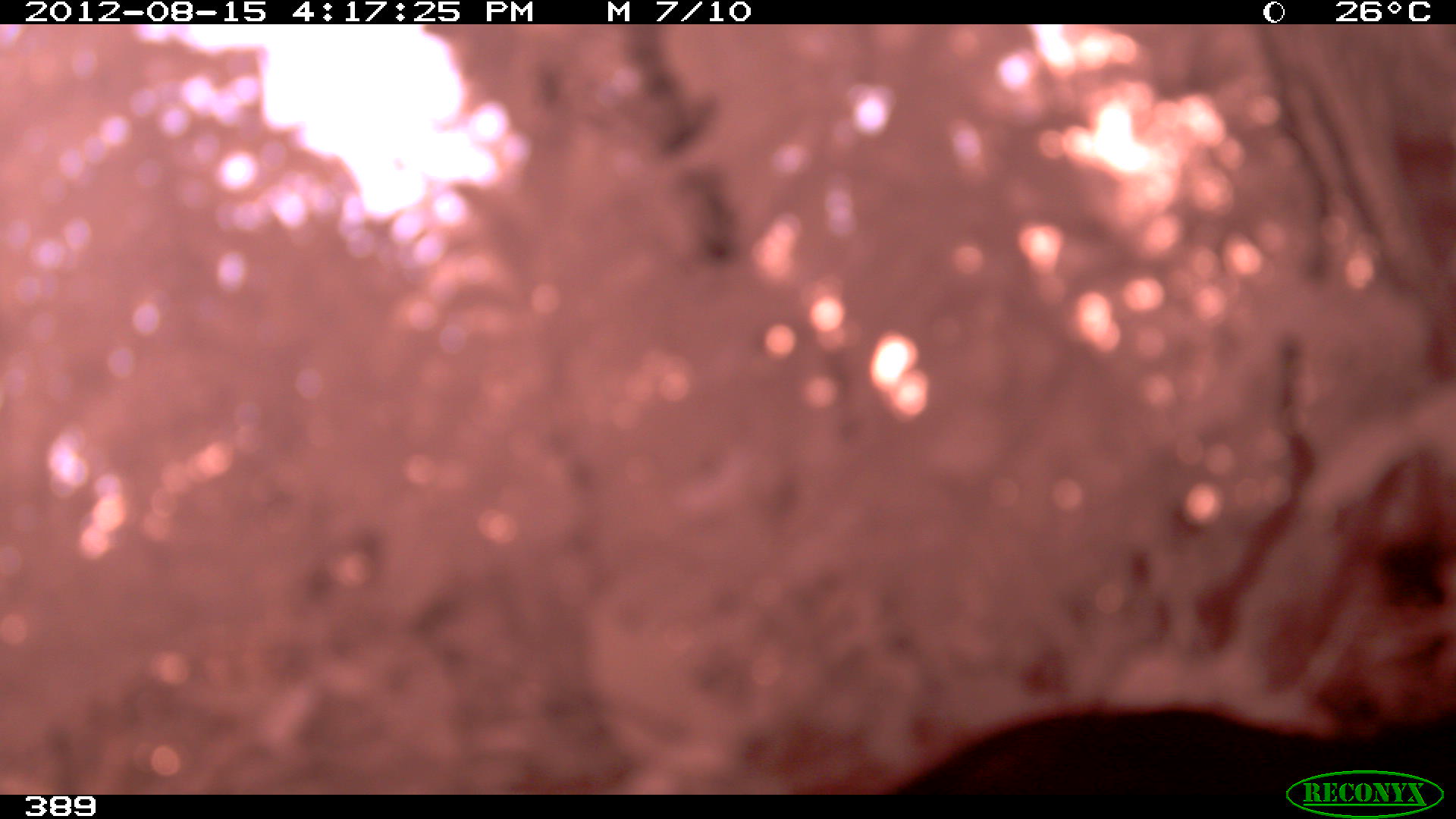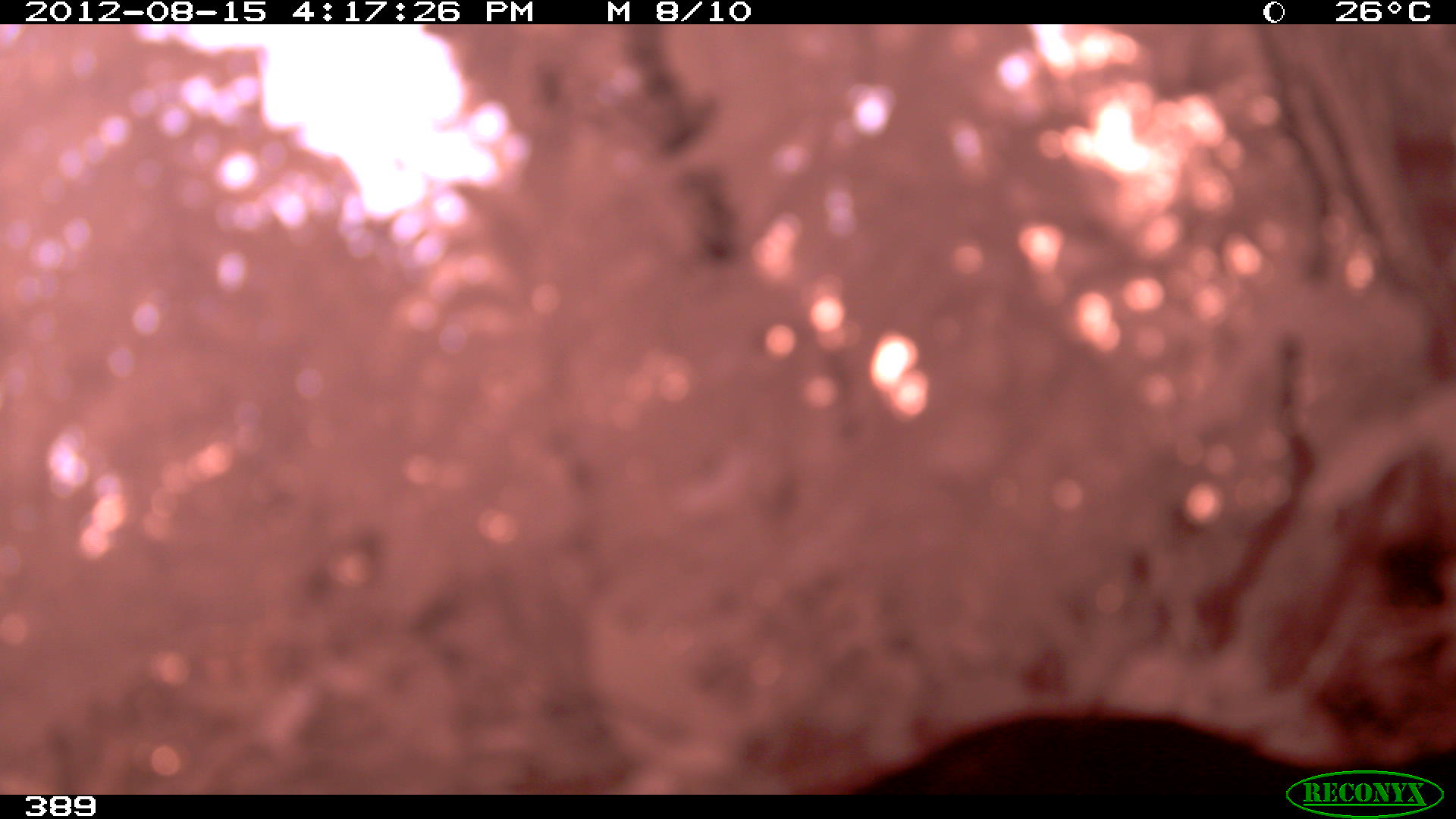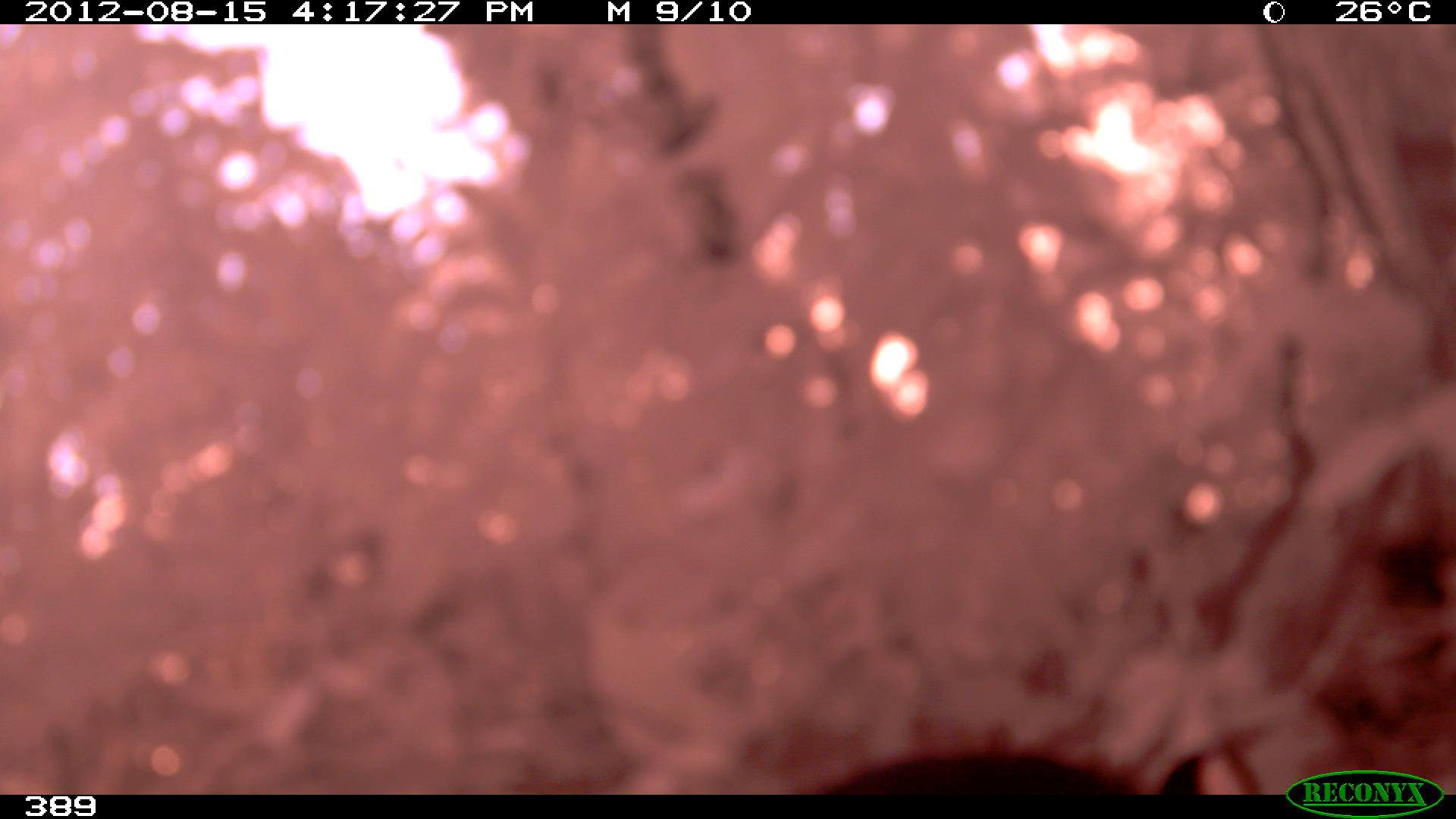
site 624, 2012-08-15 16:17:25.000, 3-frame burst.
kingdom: Animalia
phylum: Chordata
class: Aves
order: Galliformes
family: Cracidae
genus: Mitu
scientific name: Mitu tuberosum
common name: razor-billed curassow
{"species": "Mitu tuberosum (razor-billed curassow)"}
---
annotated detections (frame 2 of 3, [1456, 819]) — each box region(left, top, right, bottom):
mitu tuberosum: region(849, 705, 1455, 789)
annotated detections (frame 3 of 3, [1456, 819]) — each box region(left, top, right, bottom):
mitu tuberosum: region(818, 749, 1208, 794)